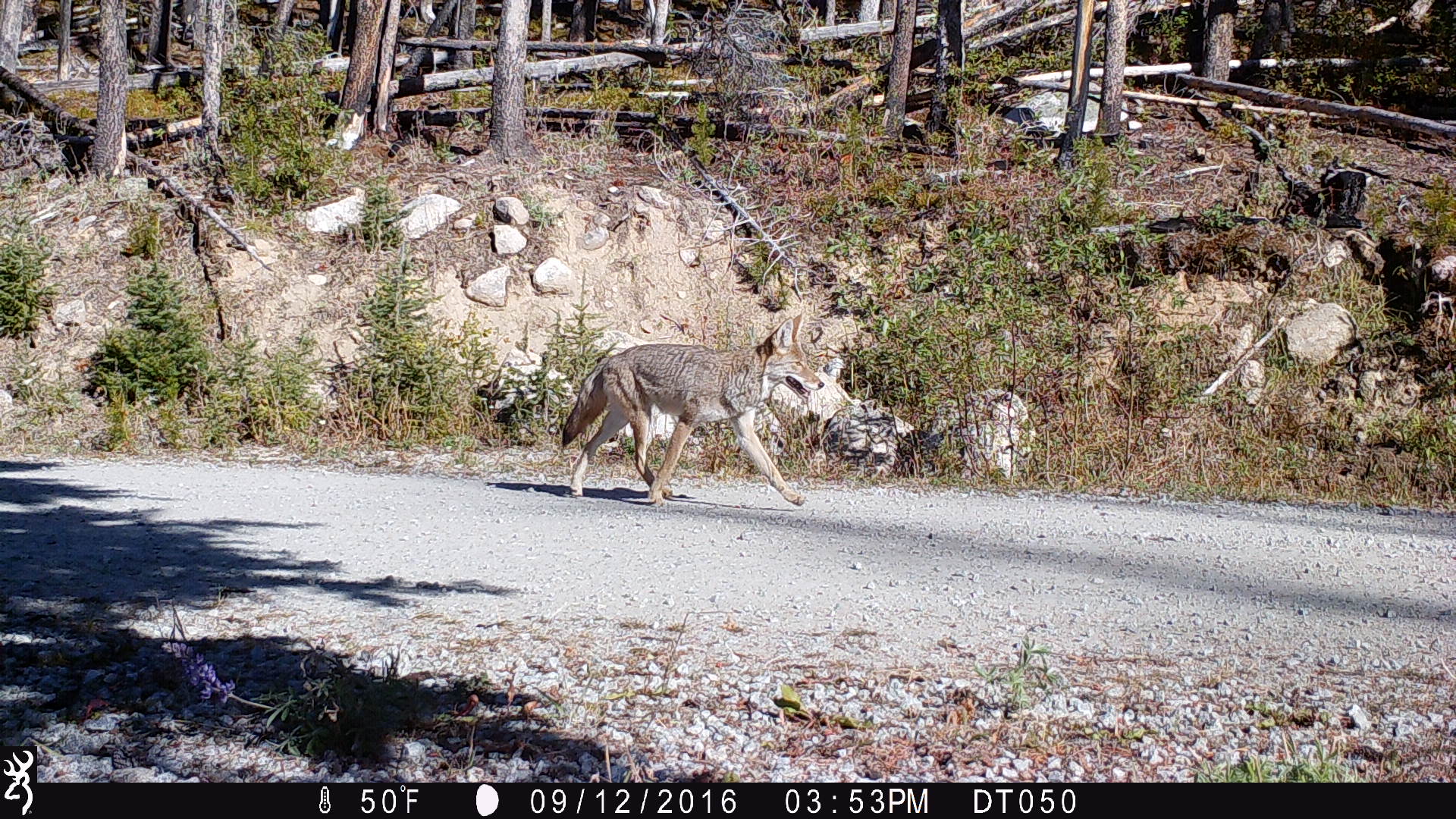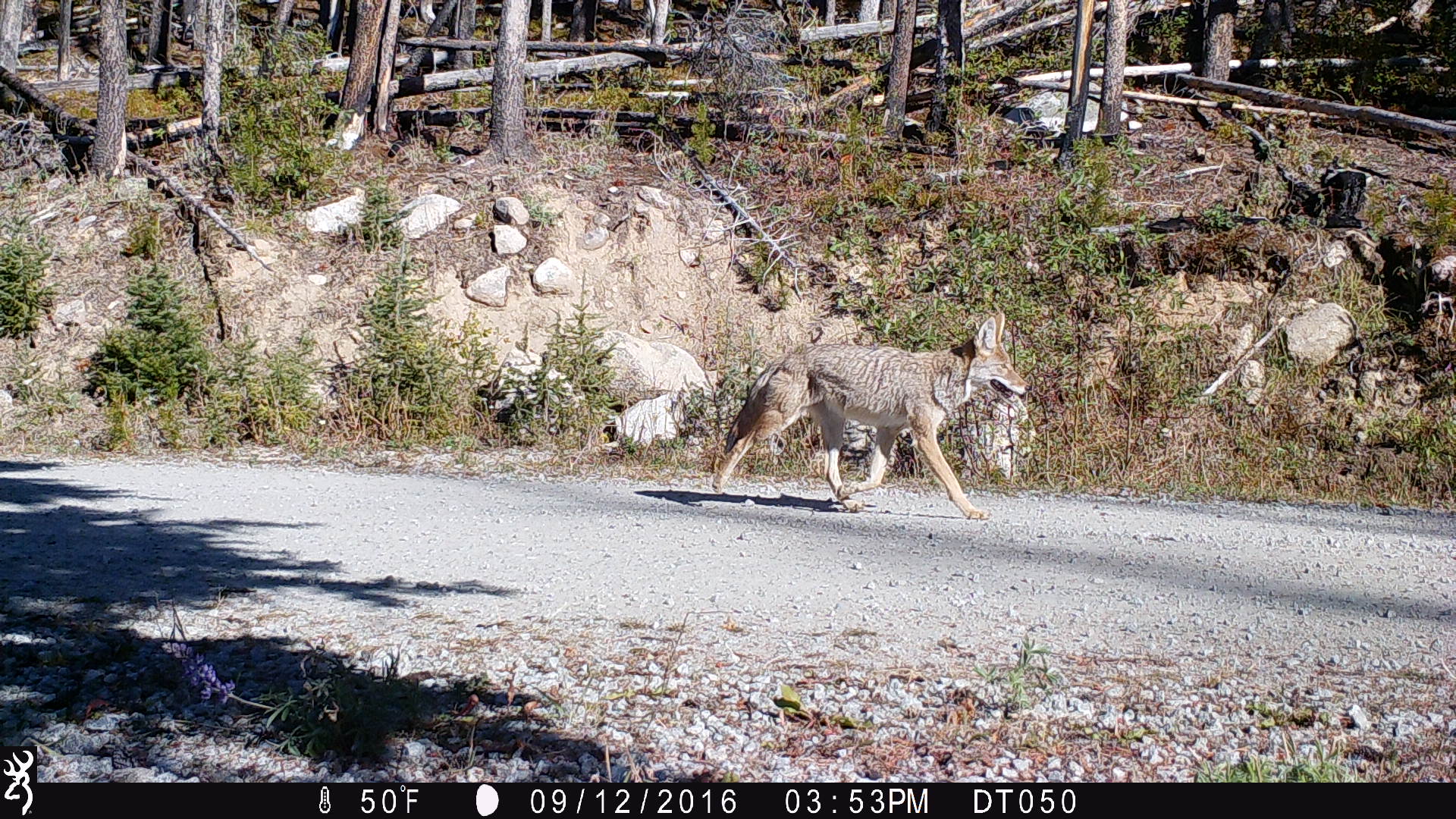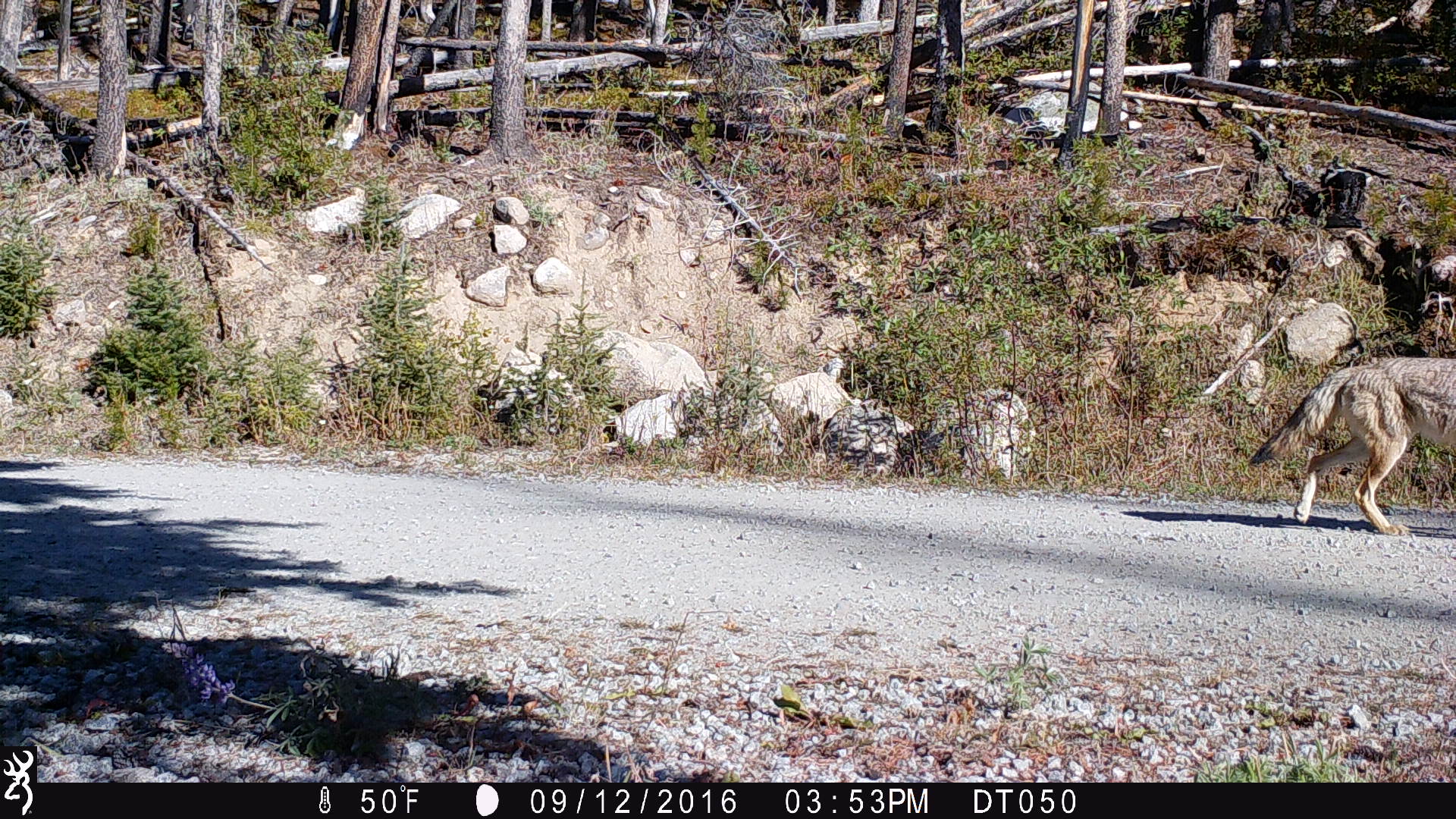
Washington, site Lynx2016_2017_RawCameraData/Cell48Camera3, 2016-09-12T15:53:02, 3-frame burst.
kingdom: Animalia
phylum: Chordata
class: Mammalia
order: Carnivora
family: Canidae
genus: Canis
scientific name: Canis latrans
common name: coyote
Canis latrans (coyote). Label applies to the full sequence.